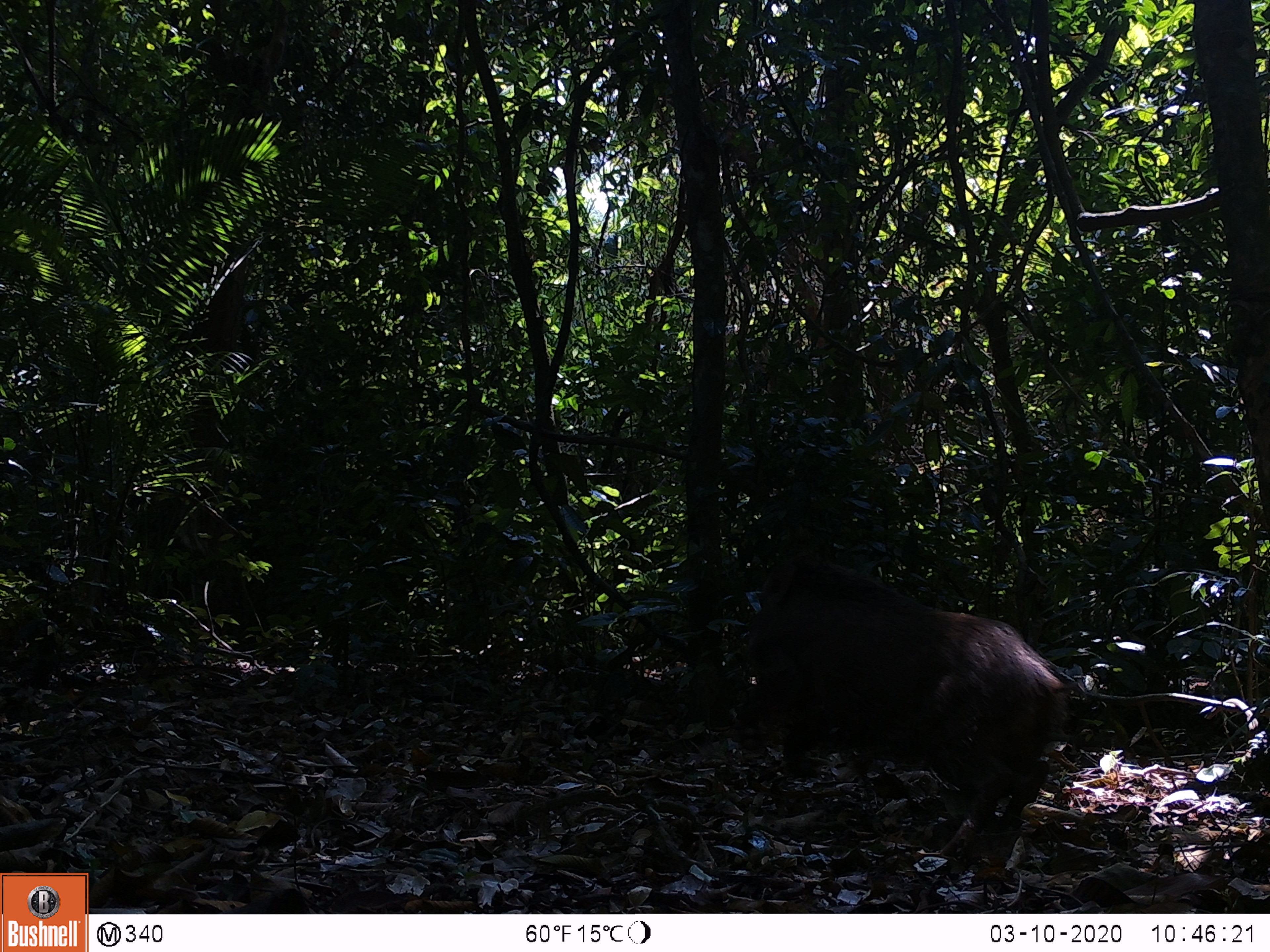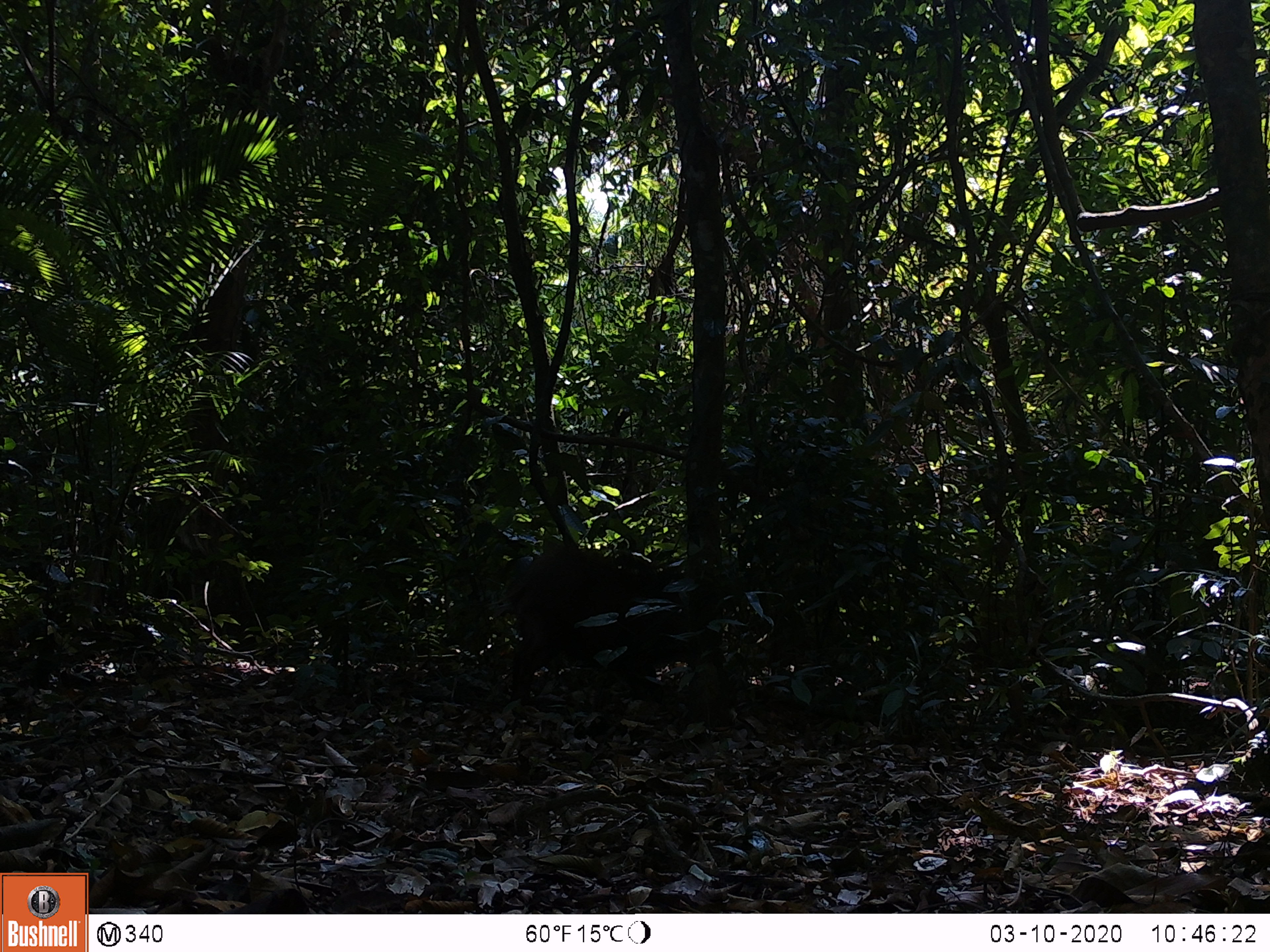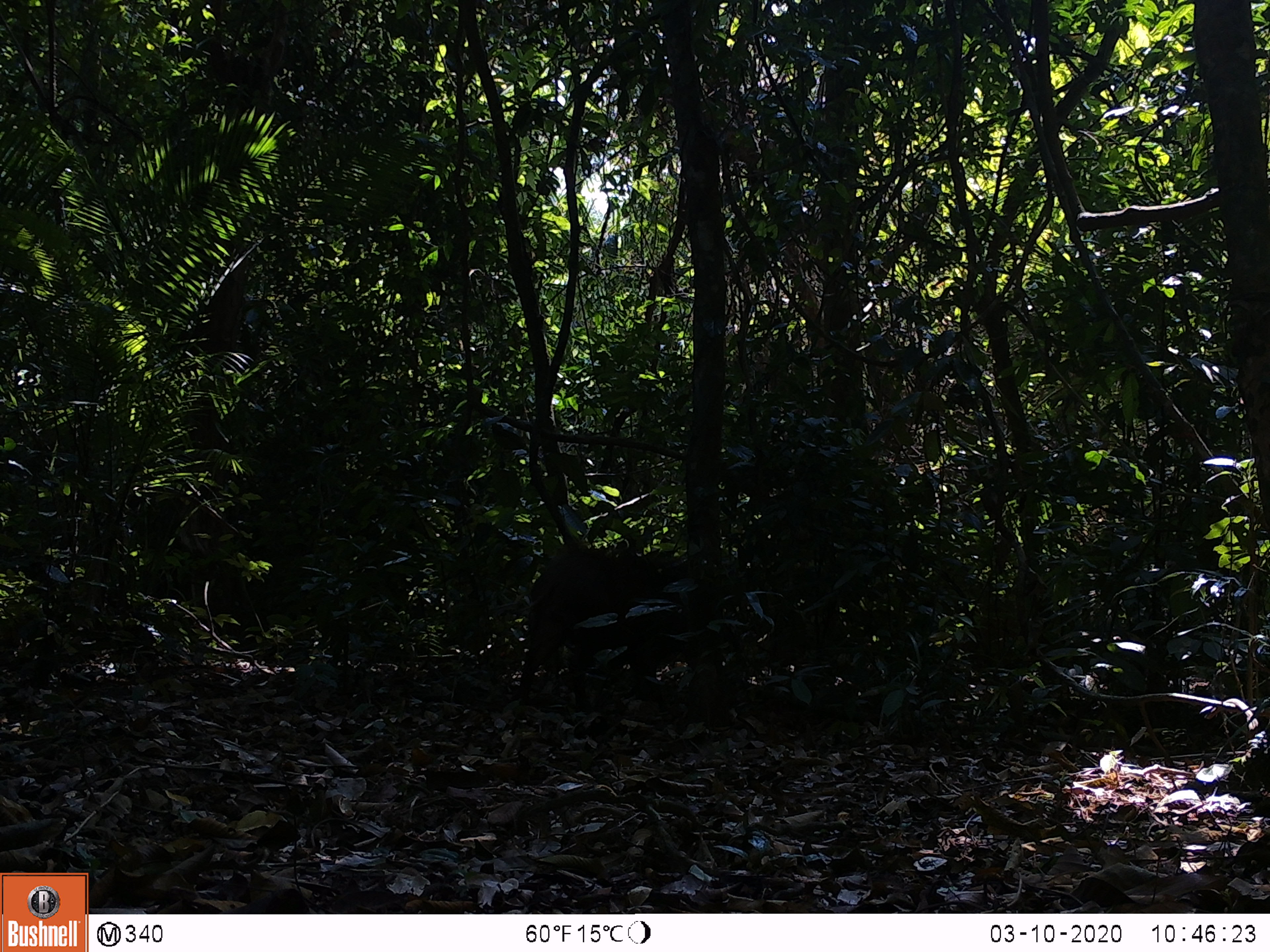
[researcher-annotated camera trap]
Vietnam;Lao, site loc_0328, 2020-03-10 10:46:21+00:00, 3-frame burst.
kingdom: Animalia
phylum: Chordata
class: Mammalia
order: Artiodactyla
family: Suidae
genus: Sus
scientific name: Sus scrofa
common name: eurasian wild pig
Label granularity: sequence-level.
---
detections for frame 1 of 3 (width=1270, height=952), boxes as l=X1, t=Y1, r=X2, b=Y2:
eurasian wild pig: l=745, t=554, r=1071, b=854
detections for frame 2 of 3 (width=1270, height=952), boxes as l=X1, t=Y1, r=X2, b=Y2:
eurasian wild pig: l=505, t=540, r=685, b=705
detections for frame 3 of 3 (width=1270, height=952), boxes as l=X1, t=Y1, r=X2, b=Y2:
eurasian wild pig: l=513, t=547, r=689, b=704